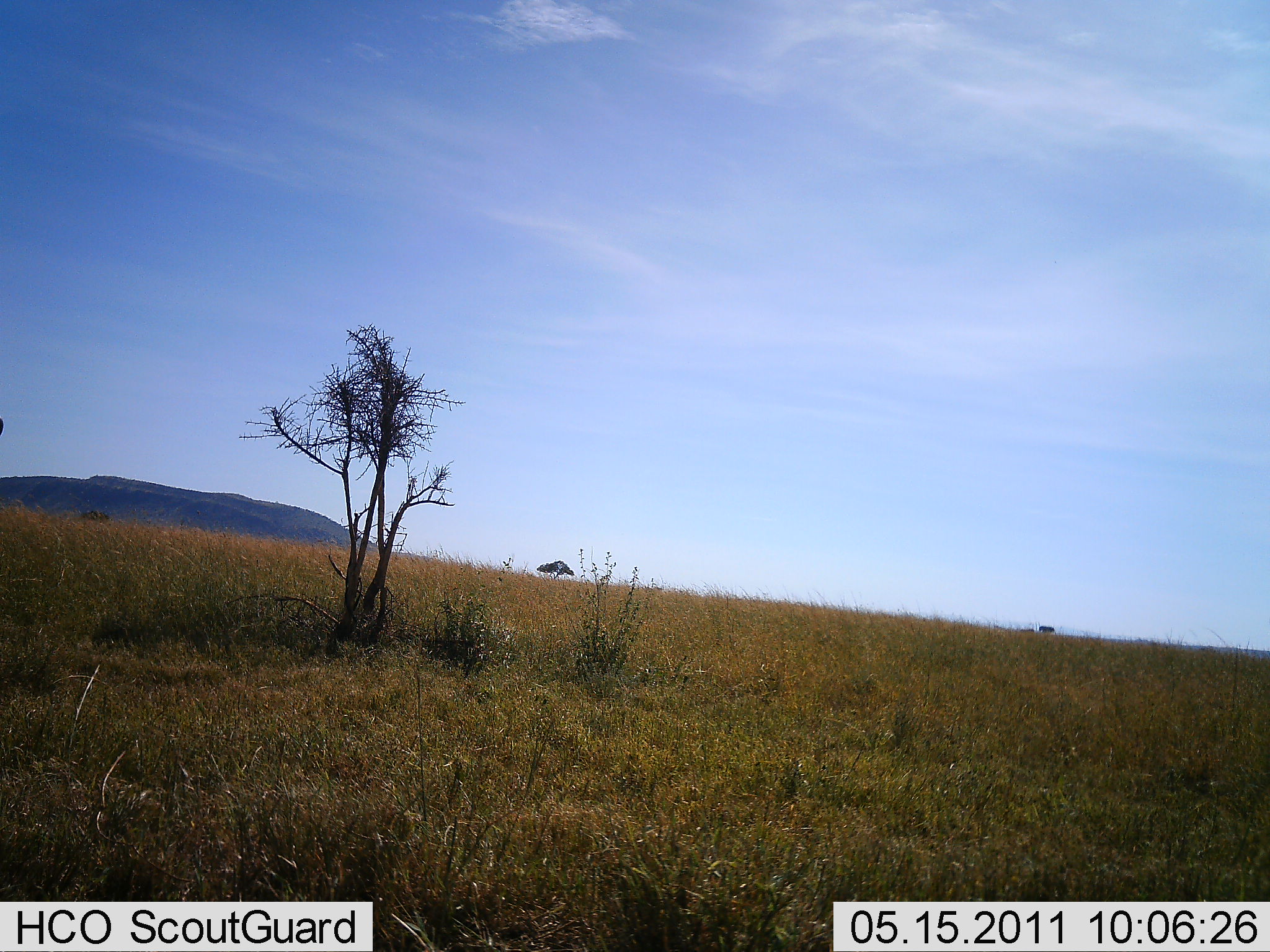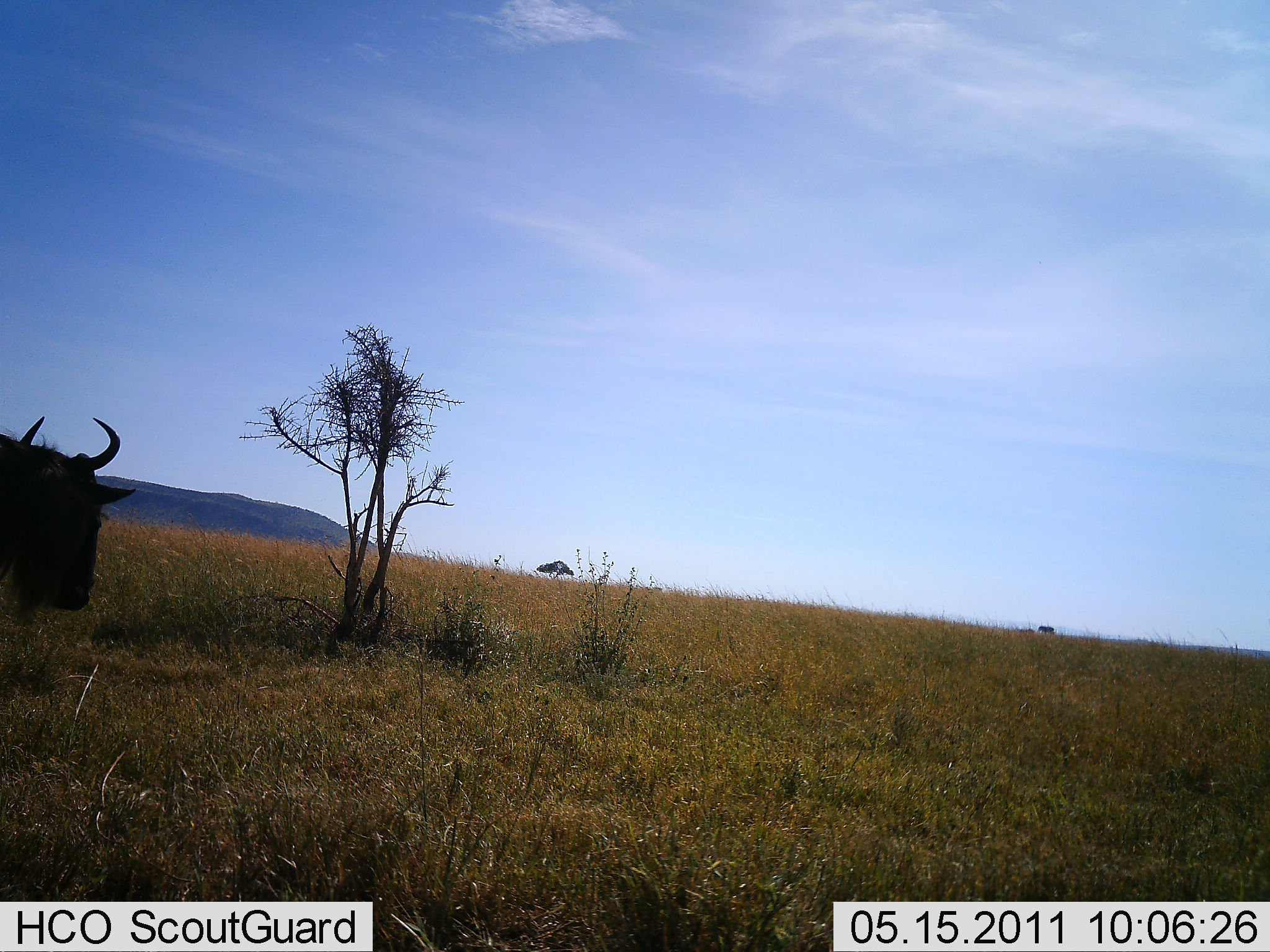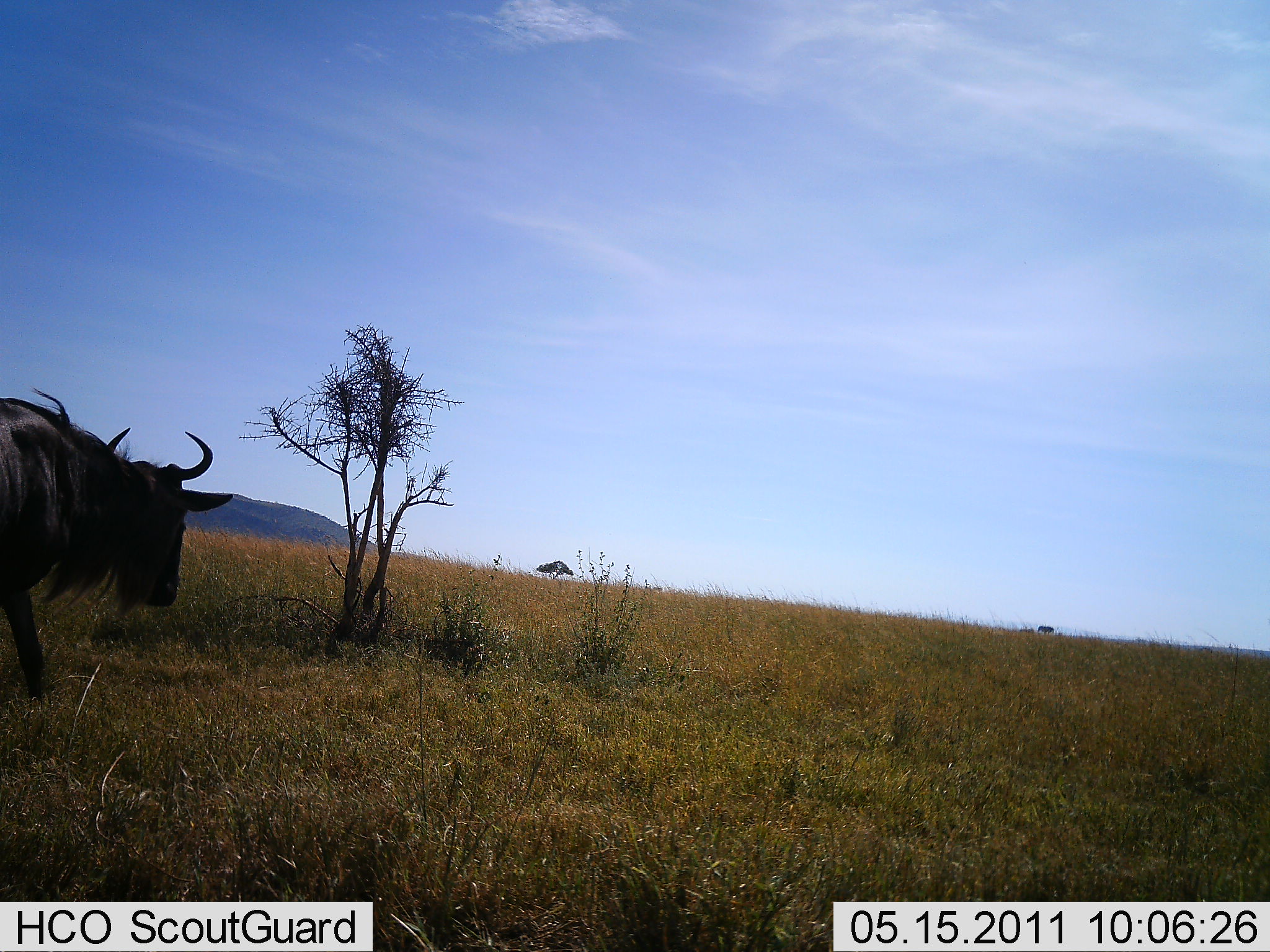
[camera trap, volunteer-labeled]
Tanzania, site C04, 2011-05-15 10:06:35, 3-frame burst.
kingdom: Animalia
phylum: Chordata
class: Mammalia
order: Artiodactyla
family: Bovidae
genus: Connochaetes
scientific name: Connochaetes taurinus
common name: blue wildebeest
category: wildebeest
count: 1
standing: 9%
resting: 0%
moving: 91%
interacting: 0%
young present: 0%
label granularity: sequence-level